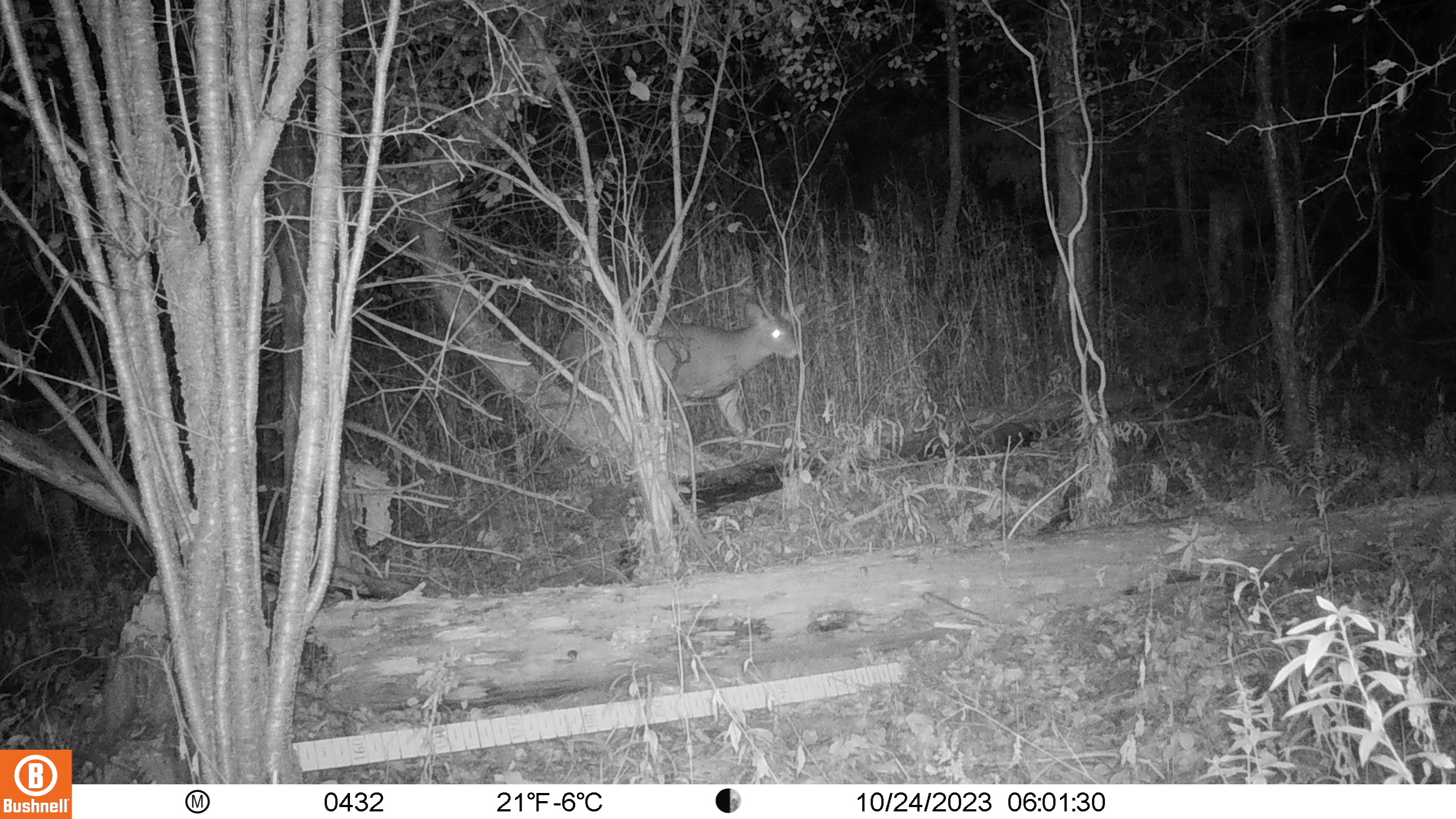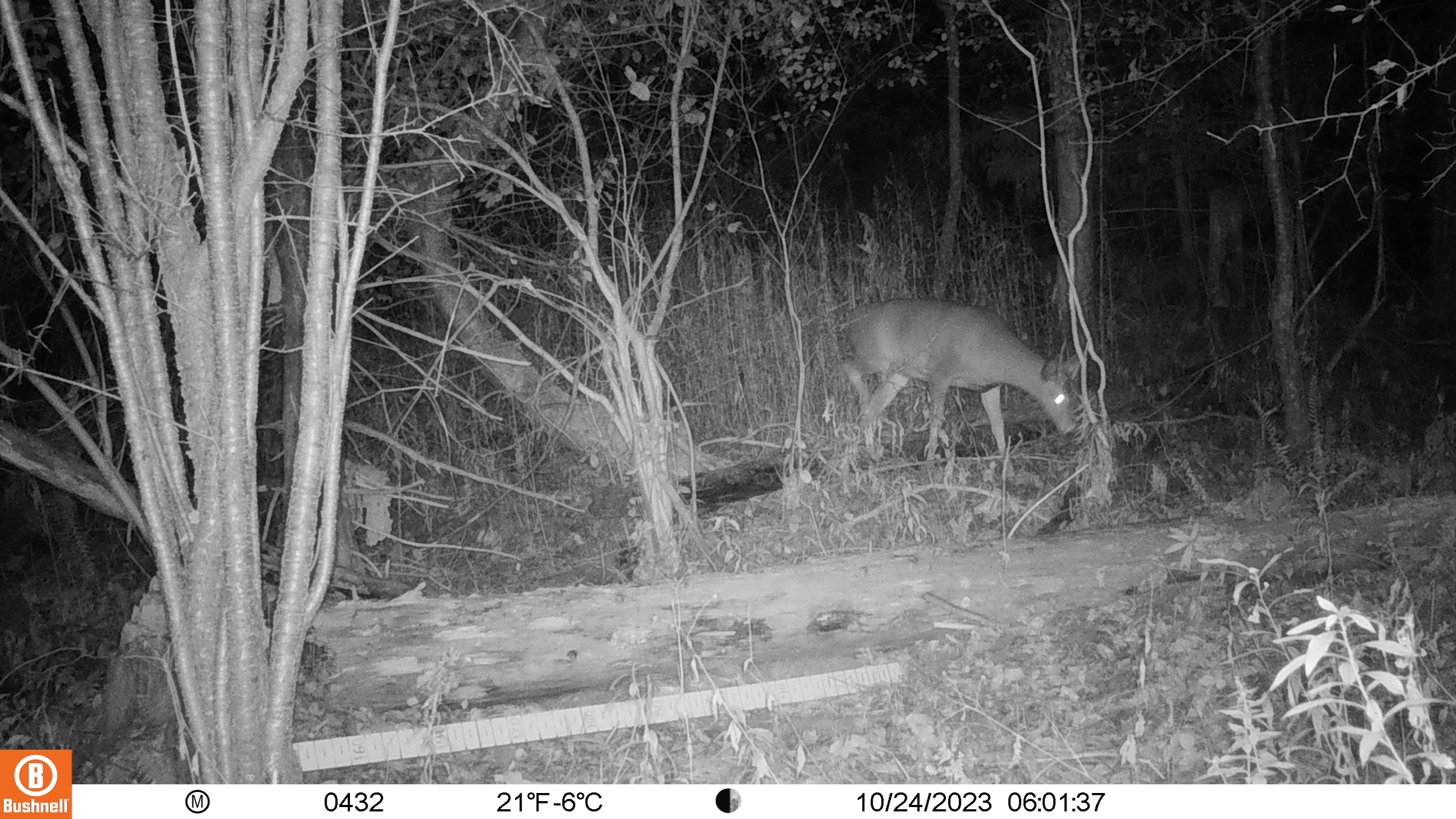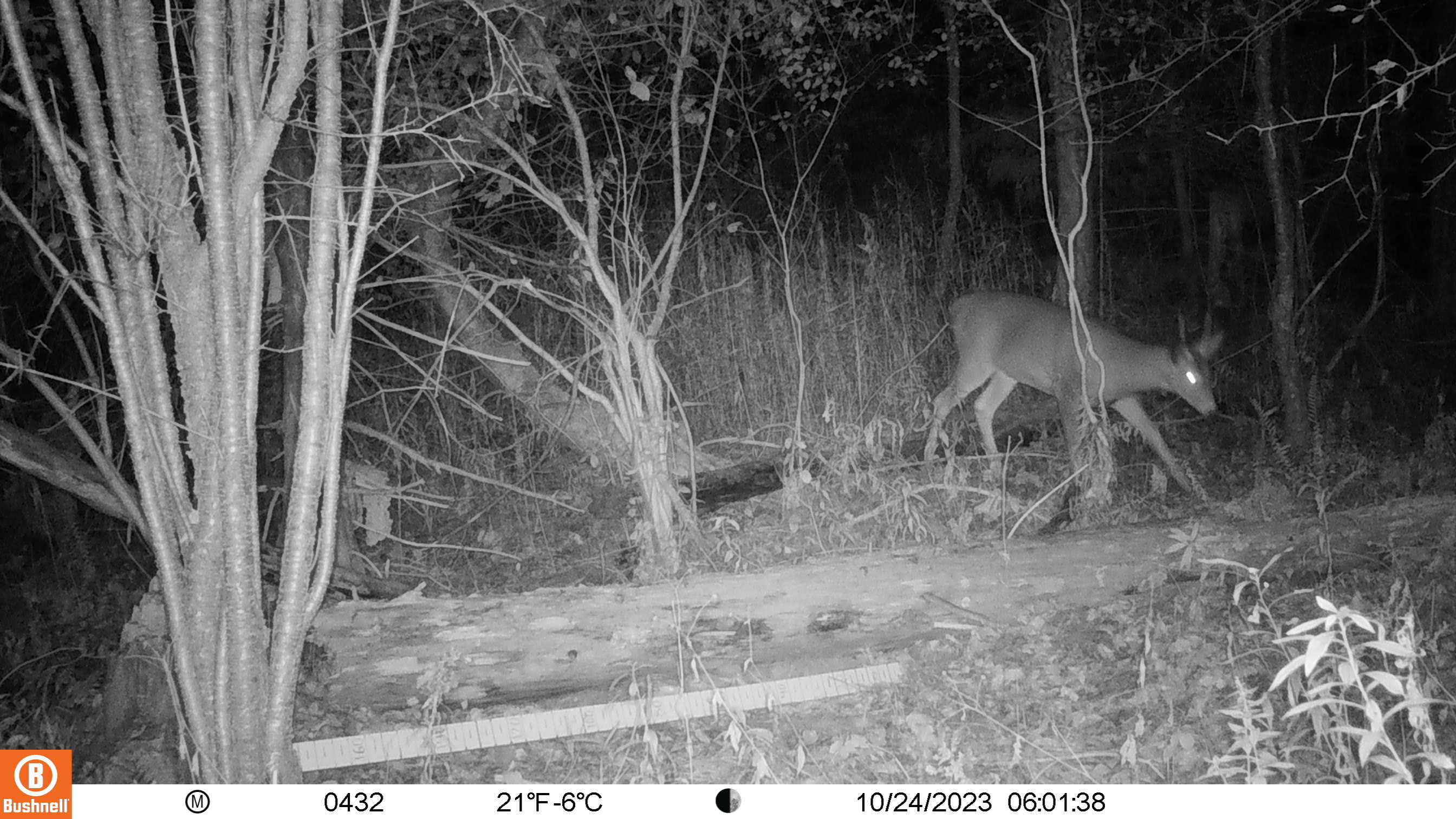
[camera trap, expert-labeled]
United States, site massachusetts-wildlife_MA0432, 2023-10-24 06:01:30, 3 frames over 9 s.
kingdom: Animalia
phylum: Chordata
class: Mammalia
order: Artiodactyla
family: Cervidae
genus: Odocoileus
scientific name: Odocoileus virginianus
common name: white-tailed deer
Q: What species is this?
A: White-tailed deer (Odocoileus virginianus).